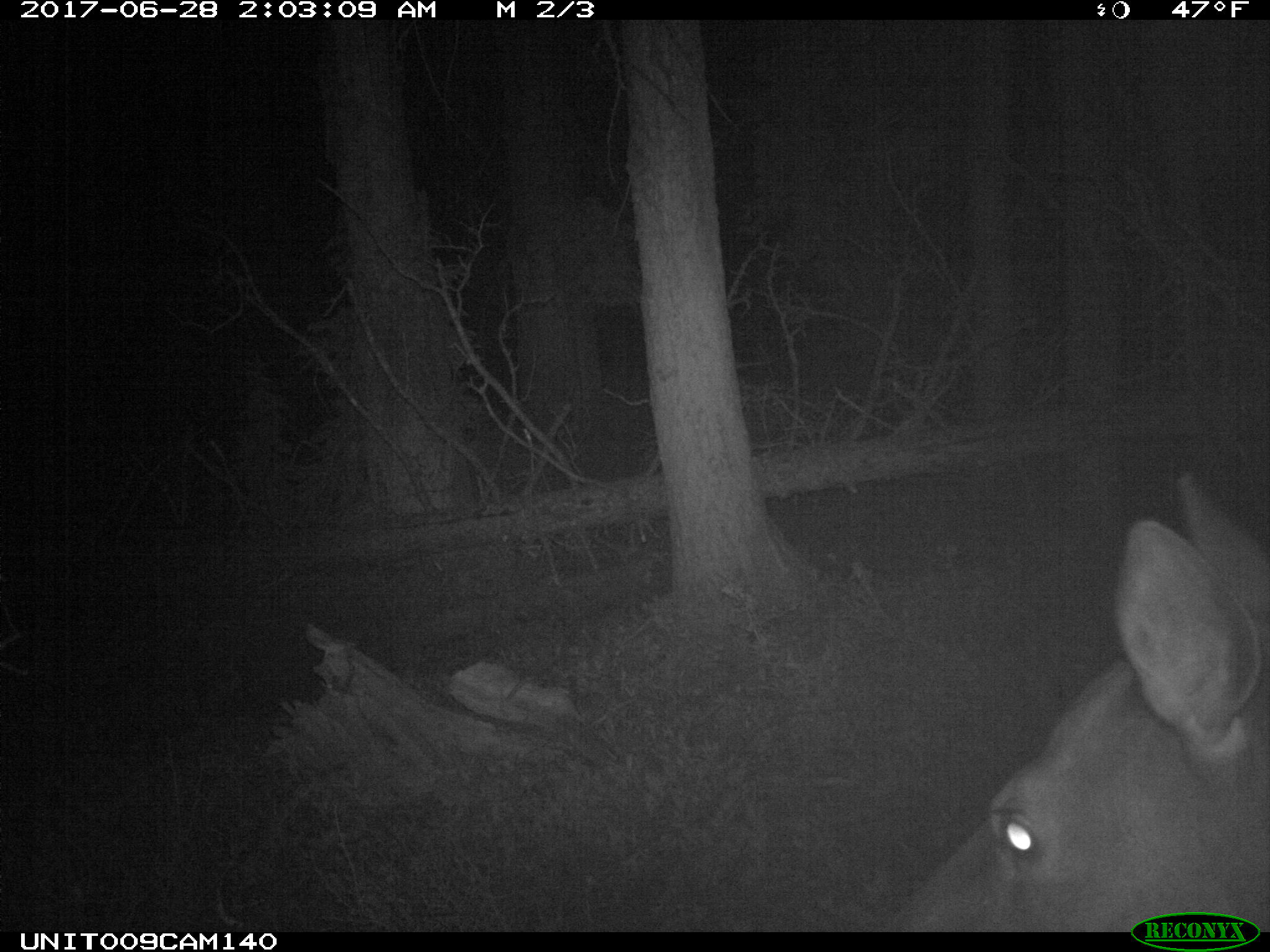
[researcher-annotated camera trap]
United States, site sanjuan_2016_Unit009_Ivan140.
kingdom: Animalia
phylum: Chordata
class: Mammalia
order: Artiodactyla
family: Cervidae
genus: Cervus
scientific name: Cervus elaphus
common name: red deer